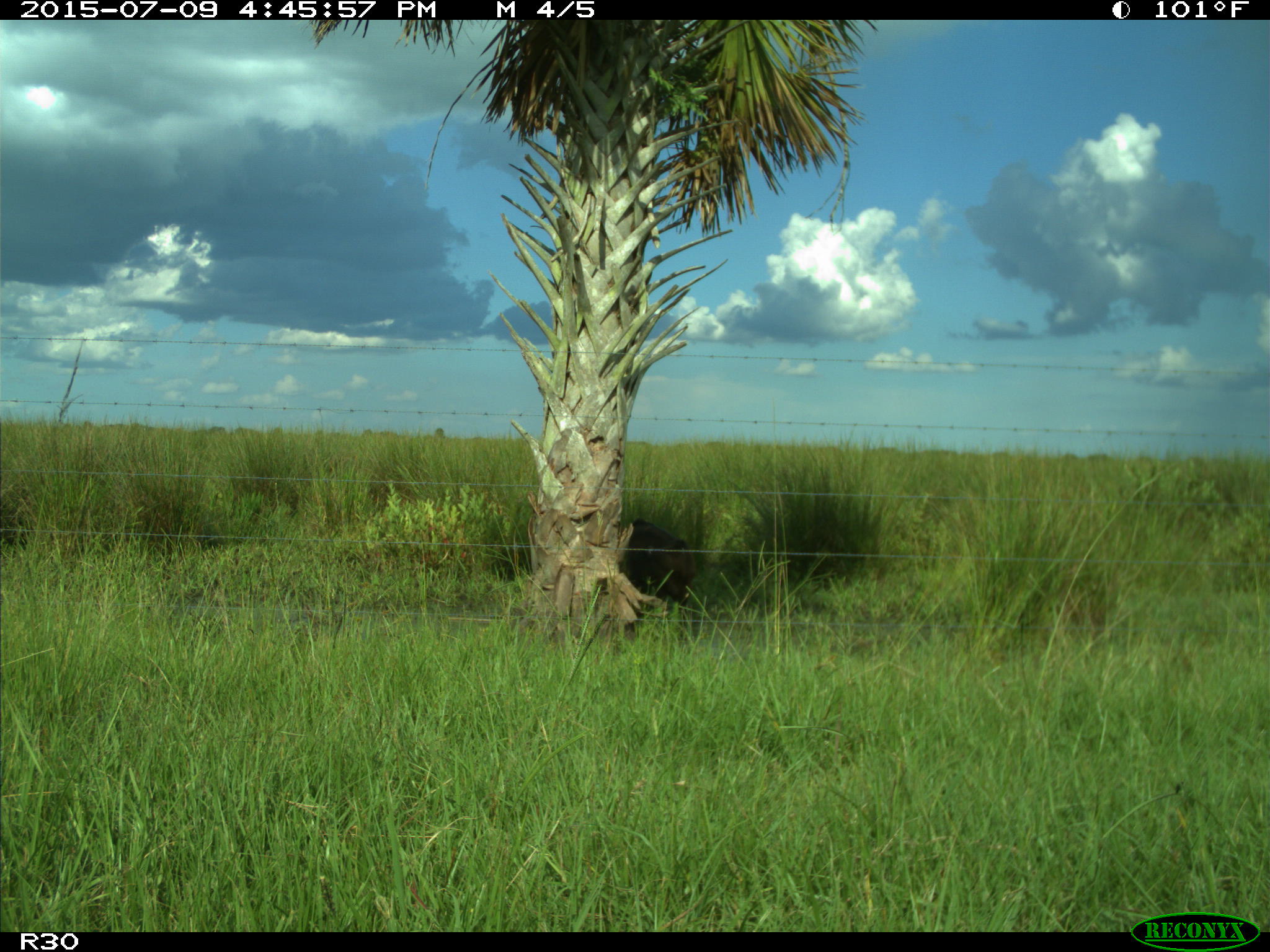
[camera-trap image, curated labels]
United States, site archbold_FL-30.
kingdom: Animalia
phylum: Chordata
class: Mammalia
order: Artiodactyla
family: Bovidae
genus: Bos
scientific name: Bos taurus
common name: domestic cow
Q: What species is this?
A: Bos taurus (domestic cow).